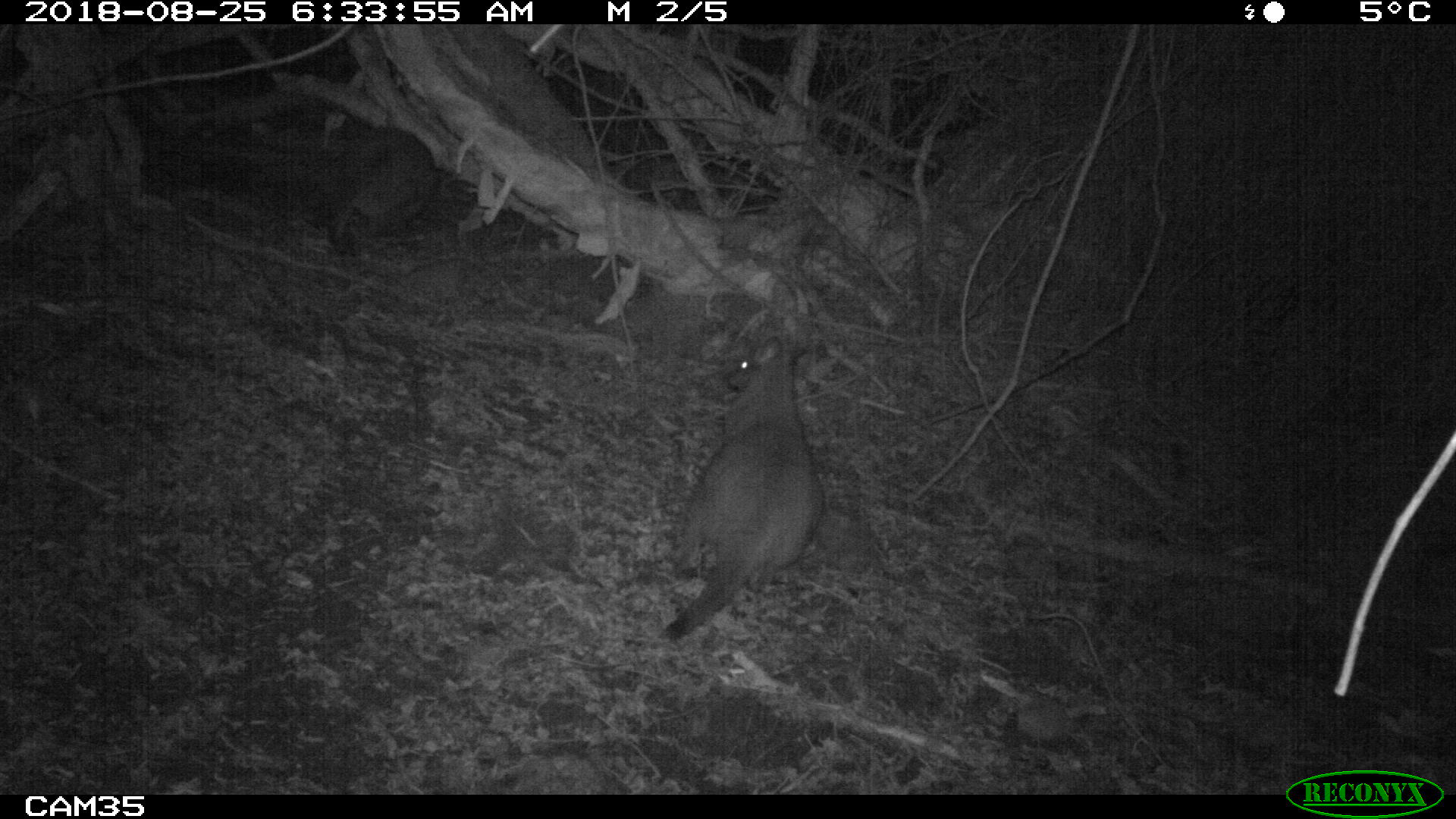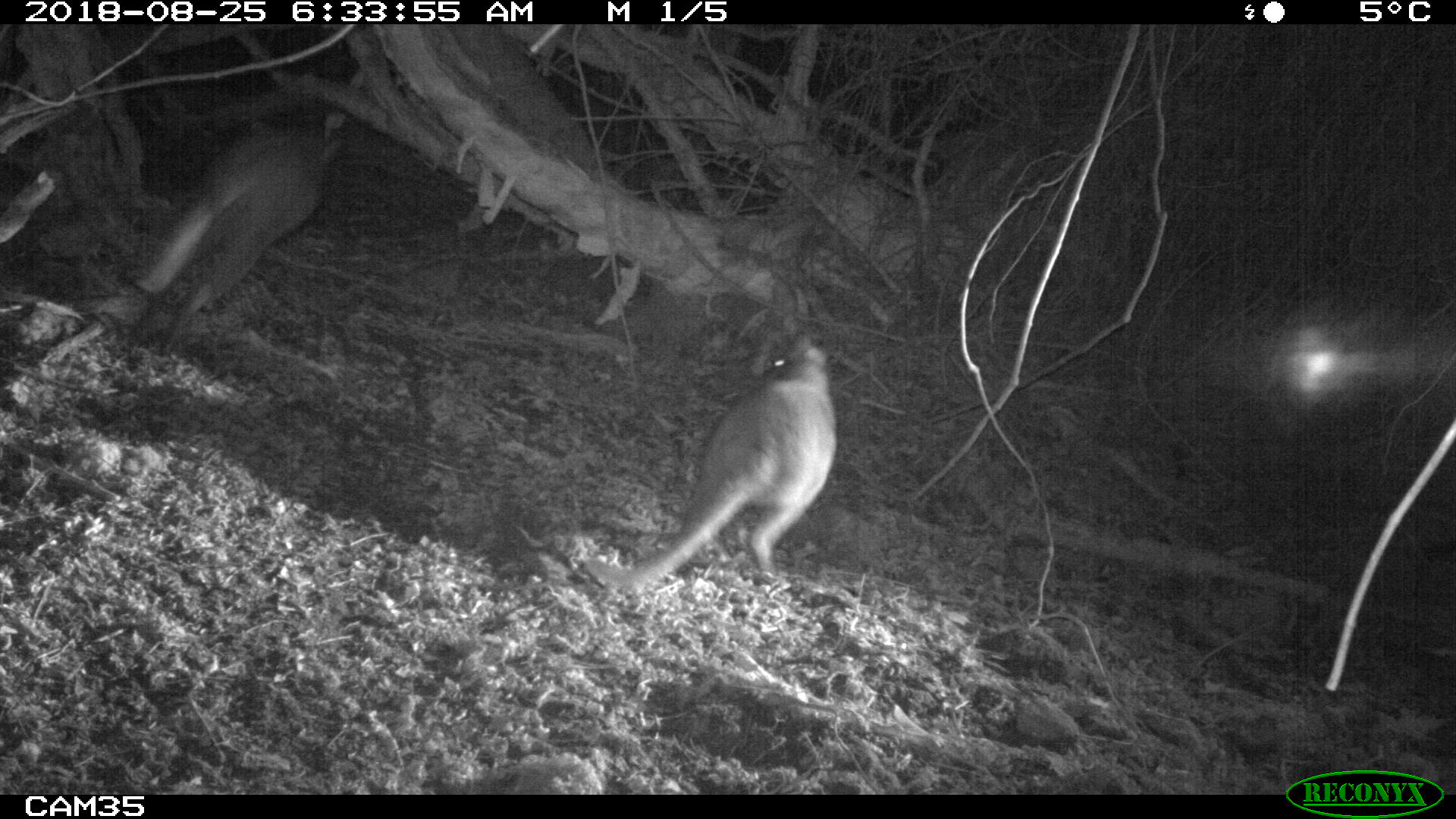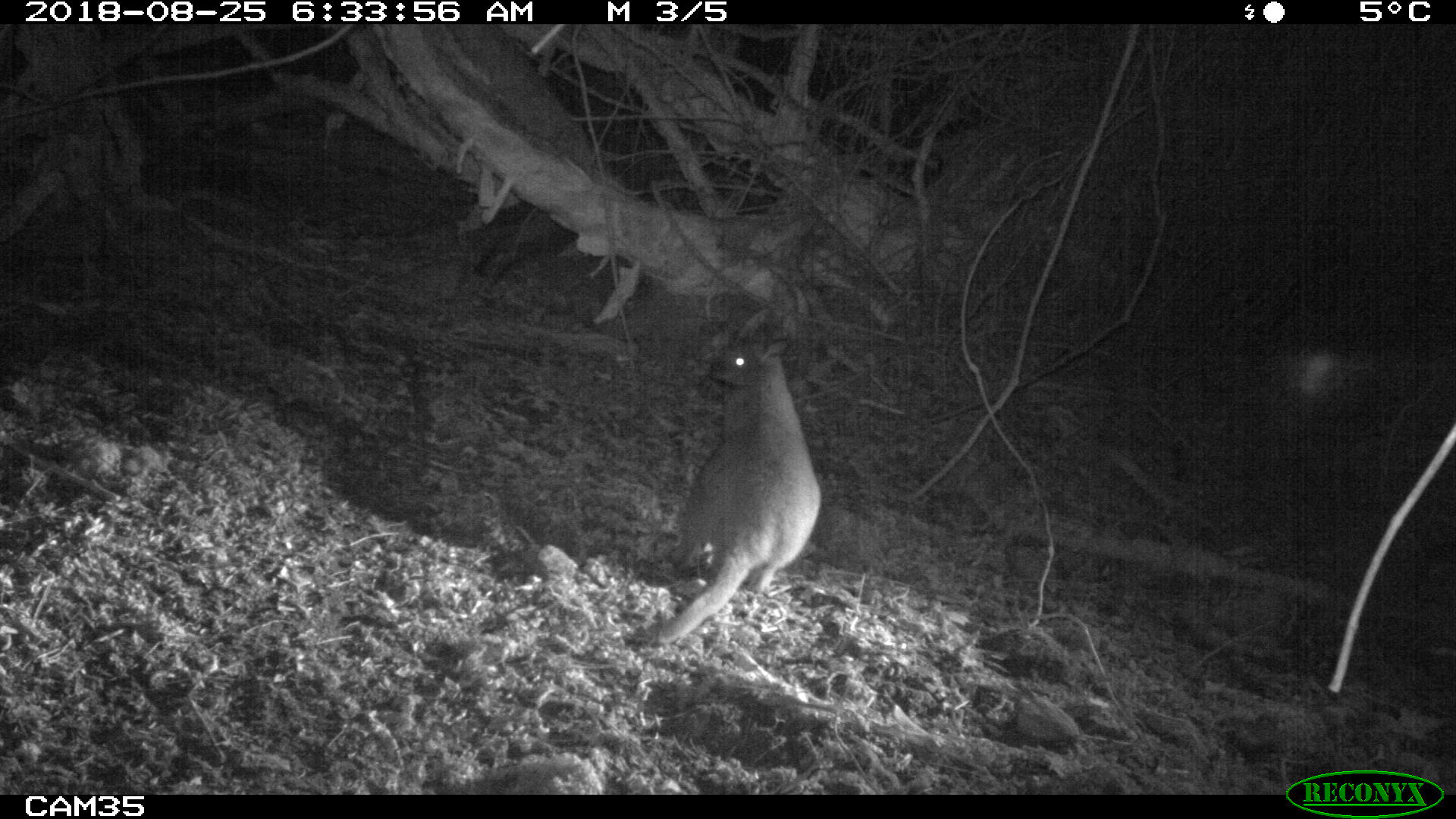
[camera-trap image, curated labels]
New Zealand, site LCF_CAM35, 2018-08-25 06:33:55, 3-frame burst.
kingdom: Animalia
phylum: Chordata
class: Mammalia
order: Diprotodontia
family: Macropodidae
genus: Notamacropus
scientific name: Notamacropus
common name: wallaby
Wallaby (Notamacropus).